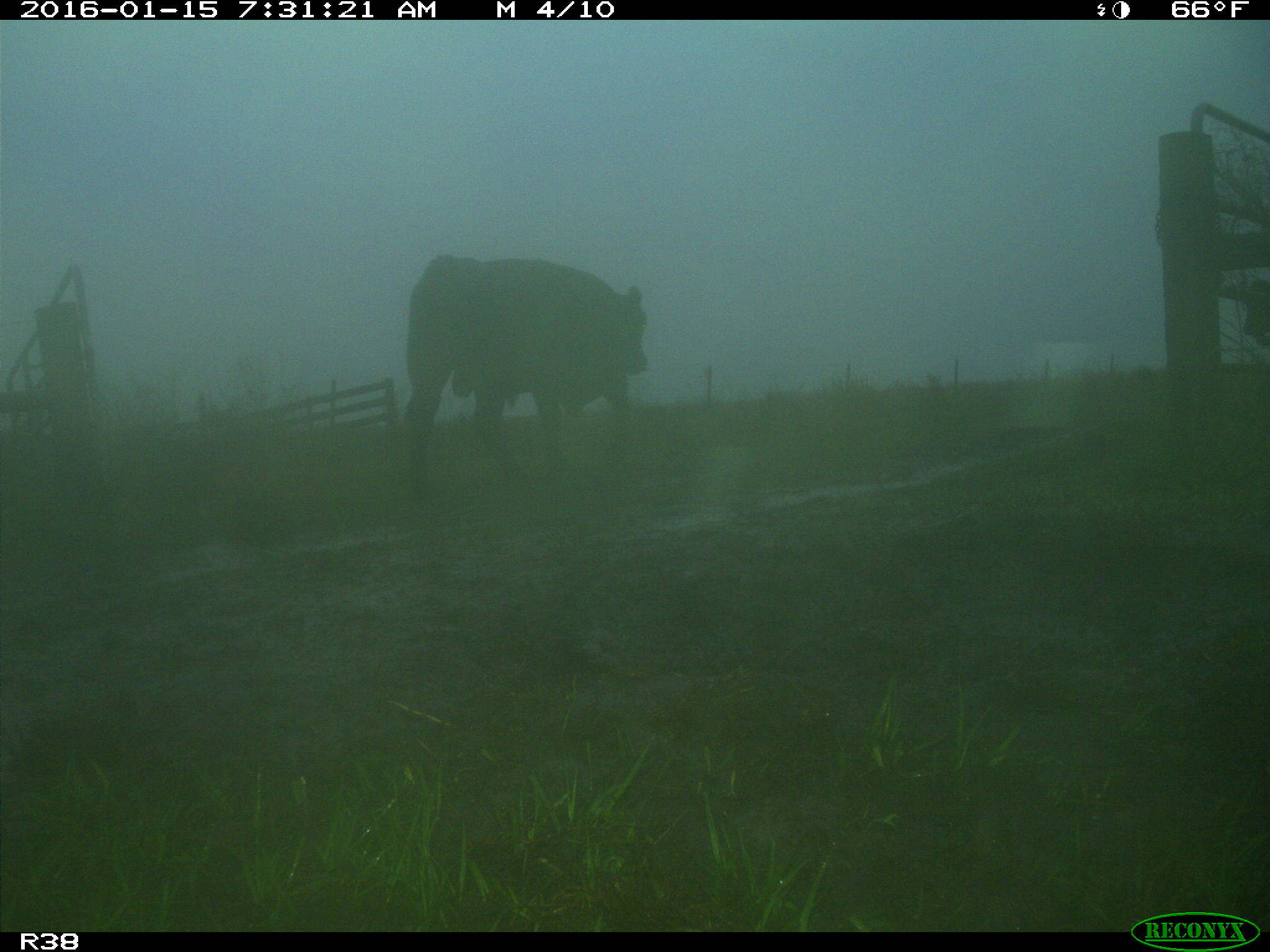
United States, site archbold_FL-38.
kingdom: Animalia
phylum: Chordata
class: Mammalia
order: Artiodactyla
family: Bovidae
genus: Bos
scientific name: Bos taurus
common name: domestic cow